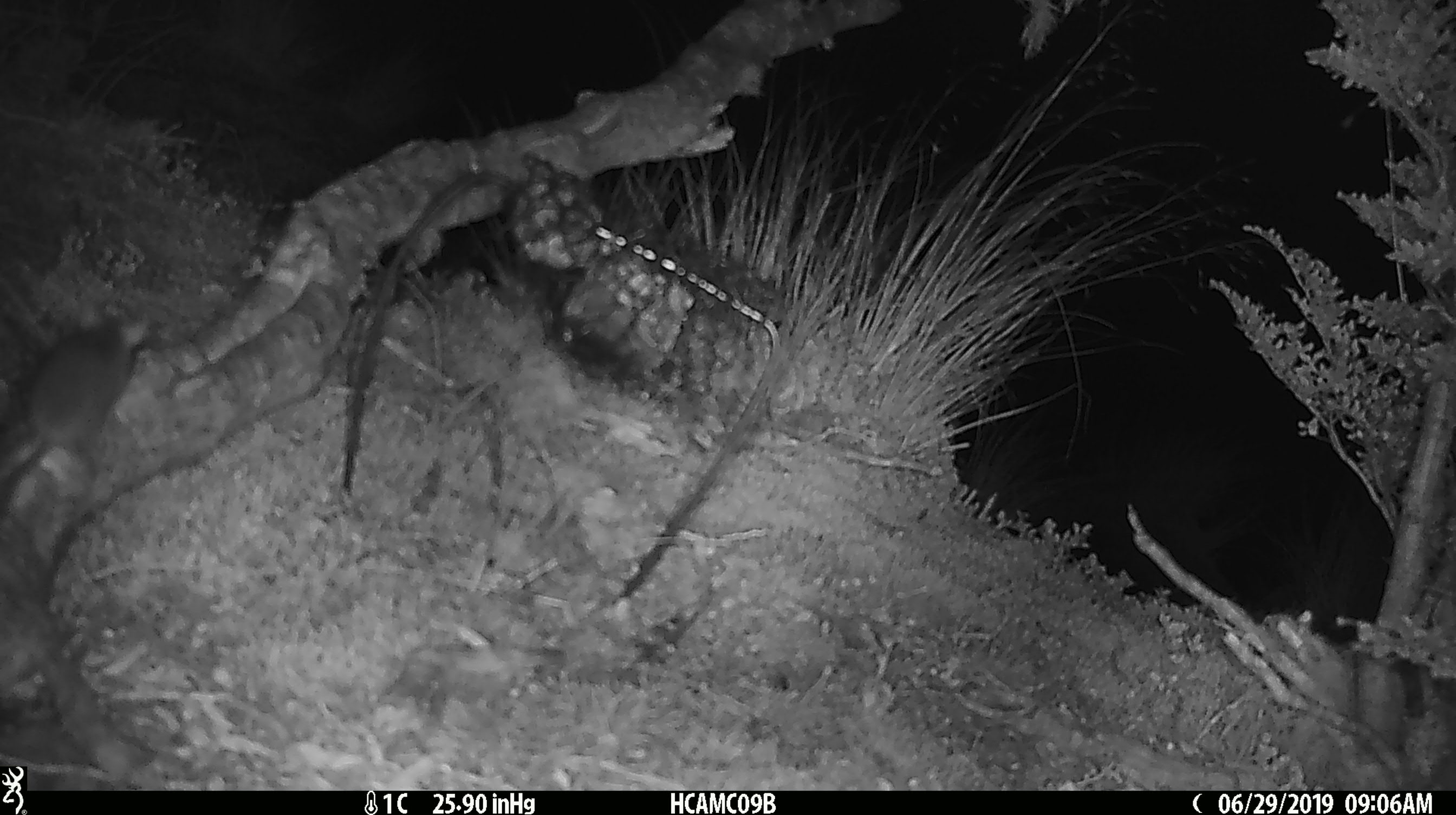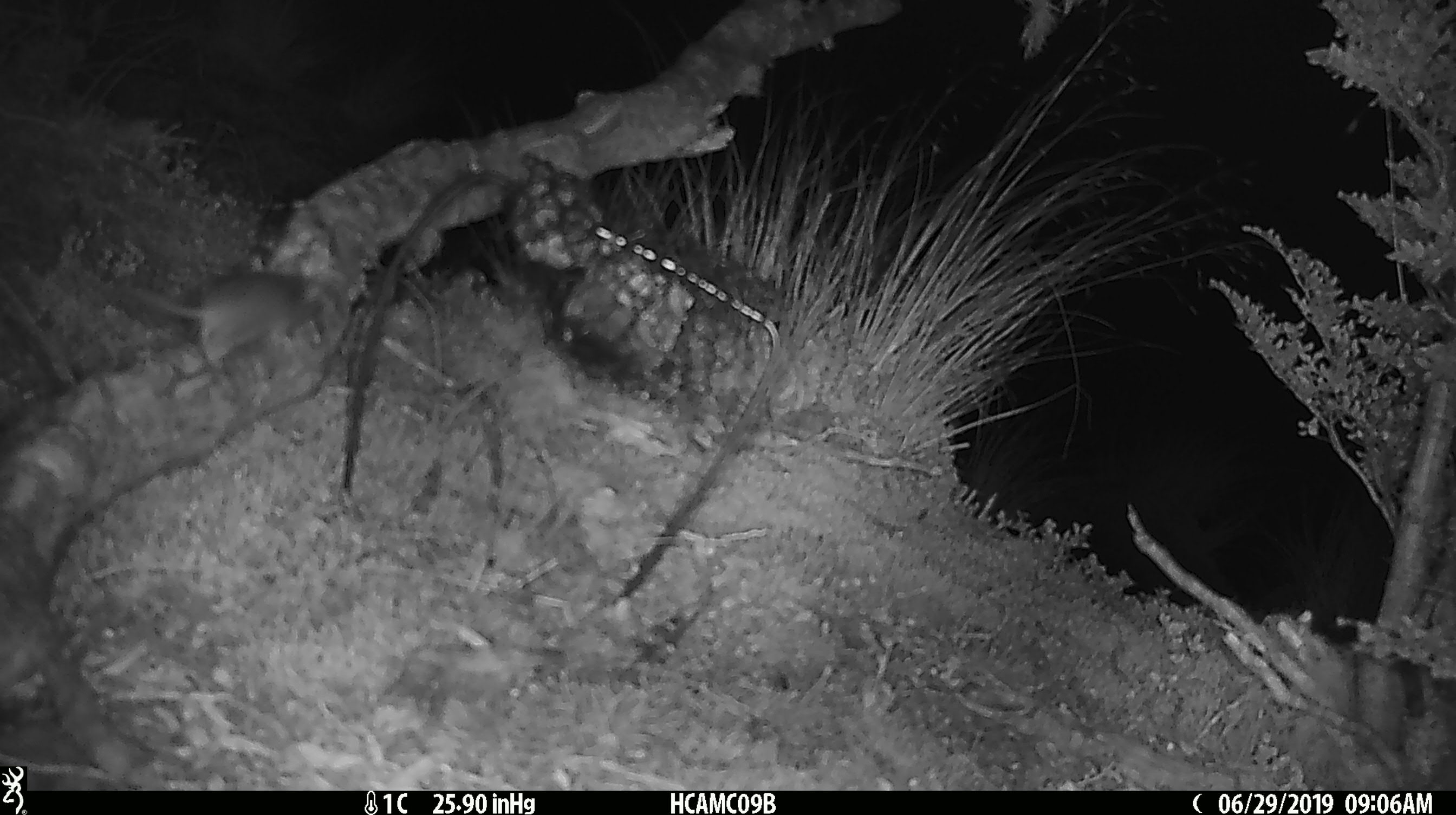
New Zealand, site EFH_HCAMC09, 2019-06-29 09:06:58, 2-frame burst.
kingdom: Animalia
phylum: Chordata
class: Mammalia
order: Rodentia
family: Muridae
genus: Mus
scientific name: Mus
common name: mouse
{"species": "mouse (Mus)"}